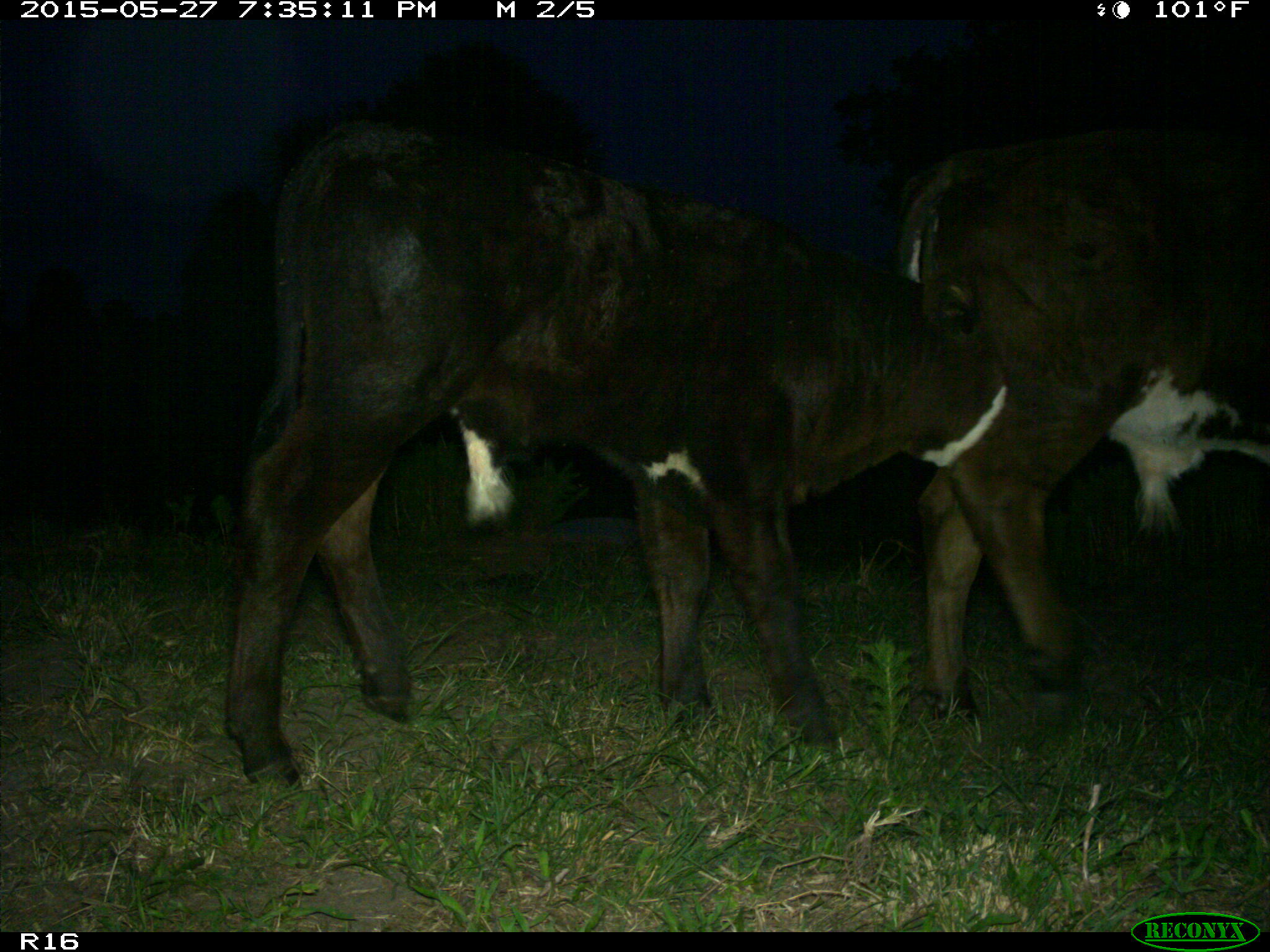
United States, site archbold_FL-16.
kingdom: Animalia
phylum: Chordata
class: Mammalia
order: Artiodactyla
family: Bovidae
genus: Bos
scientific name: Bos taurus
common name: domestic cow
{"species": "Bos taurus (domestic cow)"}